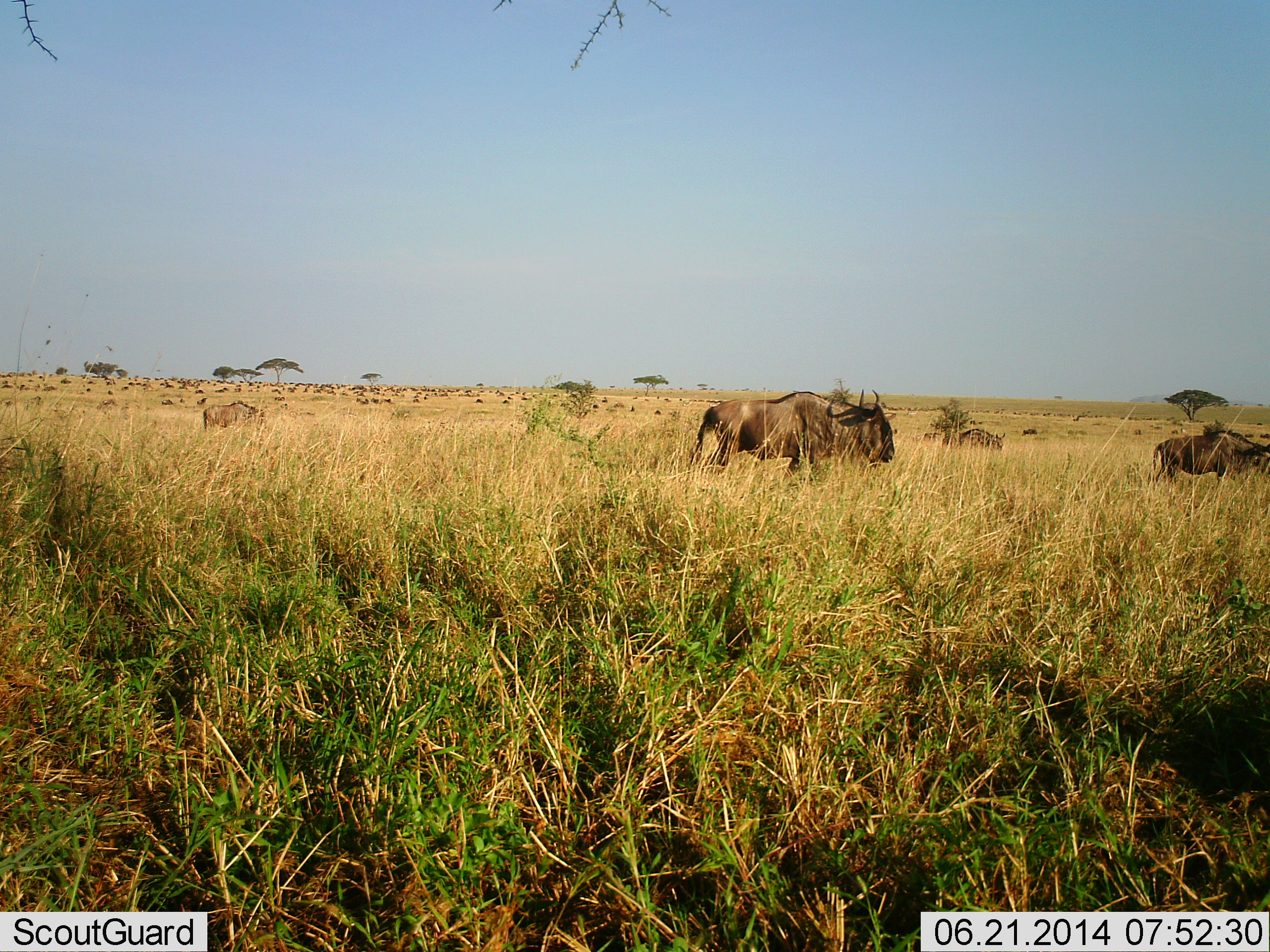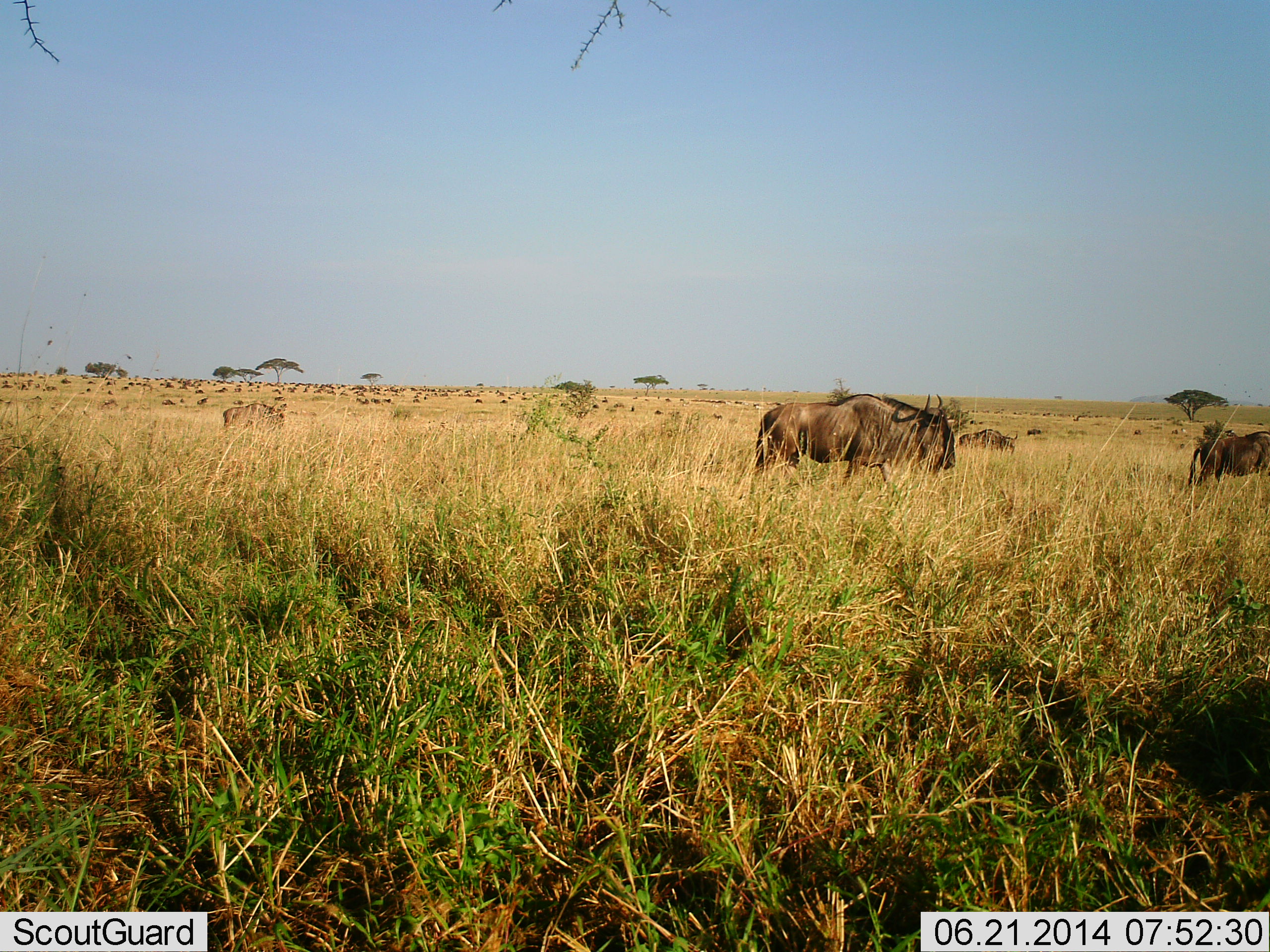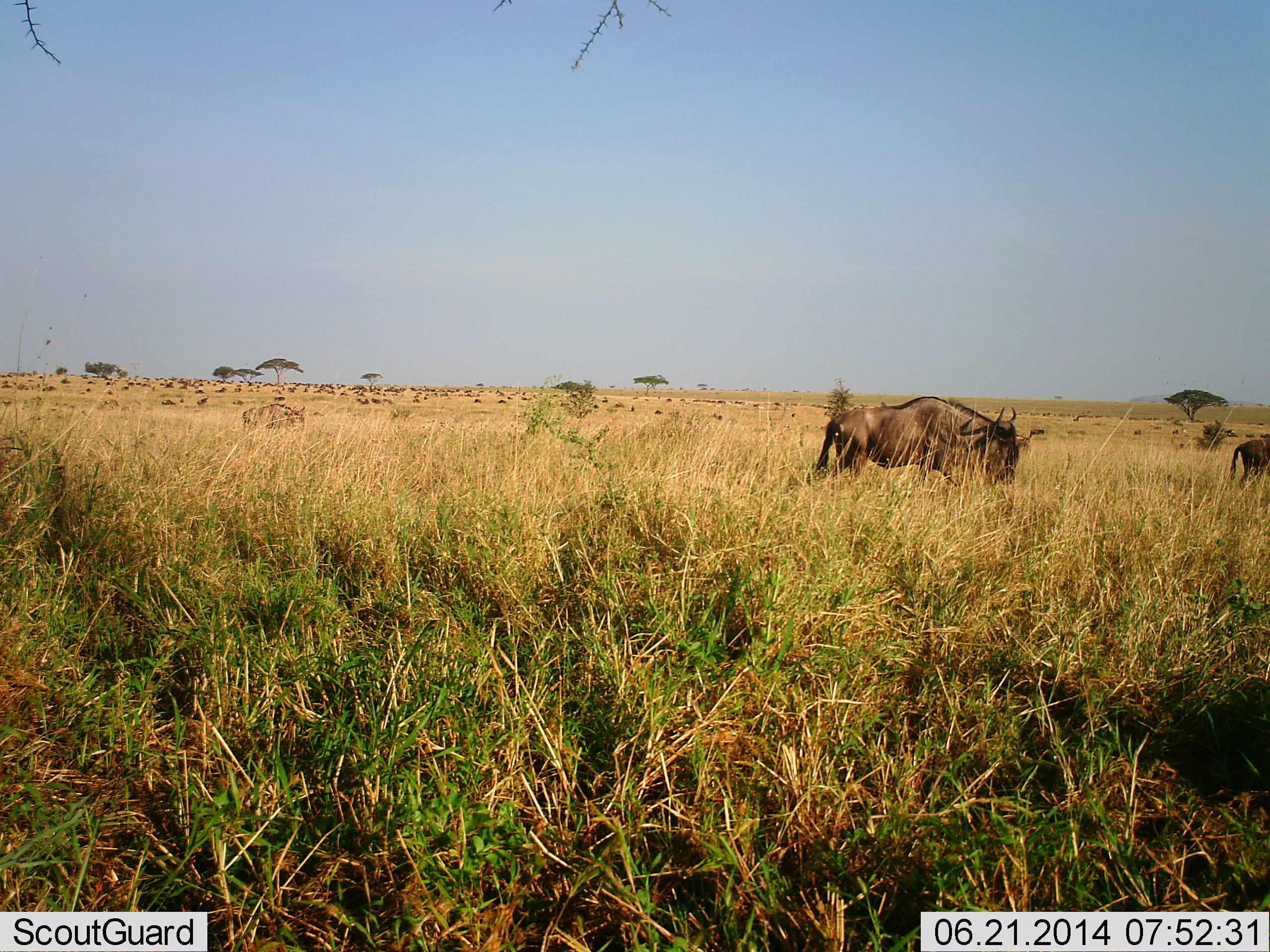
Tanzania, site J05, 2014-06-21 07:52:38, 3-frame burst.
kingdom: Animalia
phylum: Chordata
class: Mammalia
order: Artiodactyla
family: Bovidae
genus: Connochaetes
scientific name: Connochaetes taurinus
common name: blue wildebeest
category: wildebeest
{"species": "wildebeest (blue wildebeest) (Connochaetes taurinus)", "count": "5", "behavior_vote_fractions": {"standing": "22%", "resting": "3%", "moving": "89%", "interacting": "3%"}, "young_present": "0%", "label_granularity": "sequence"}